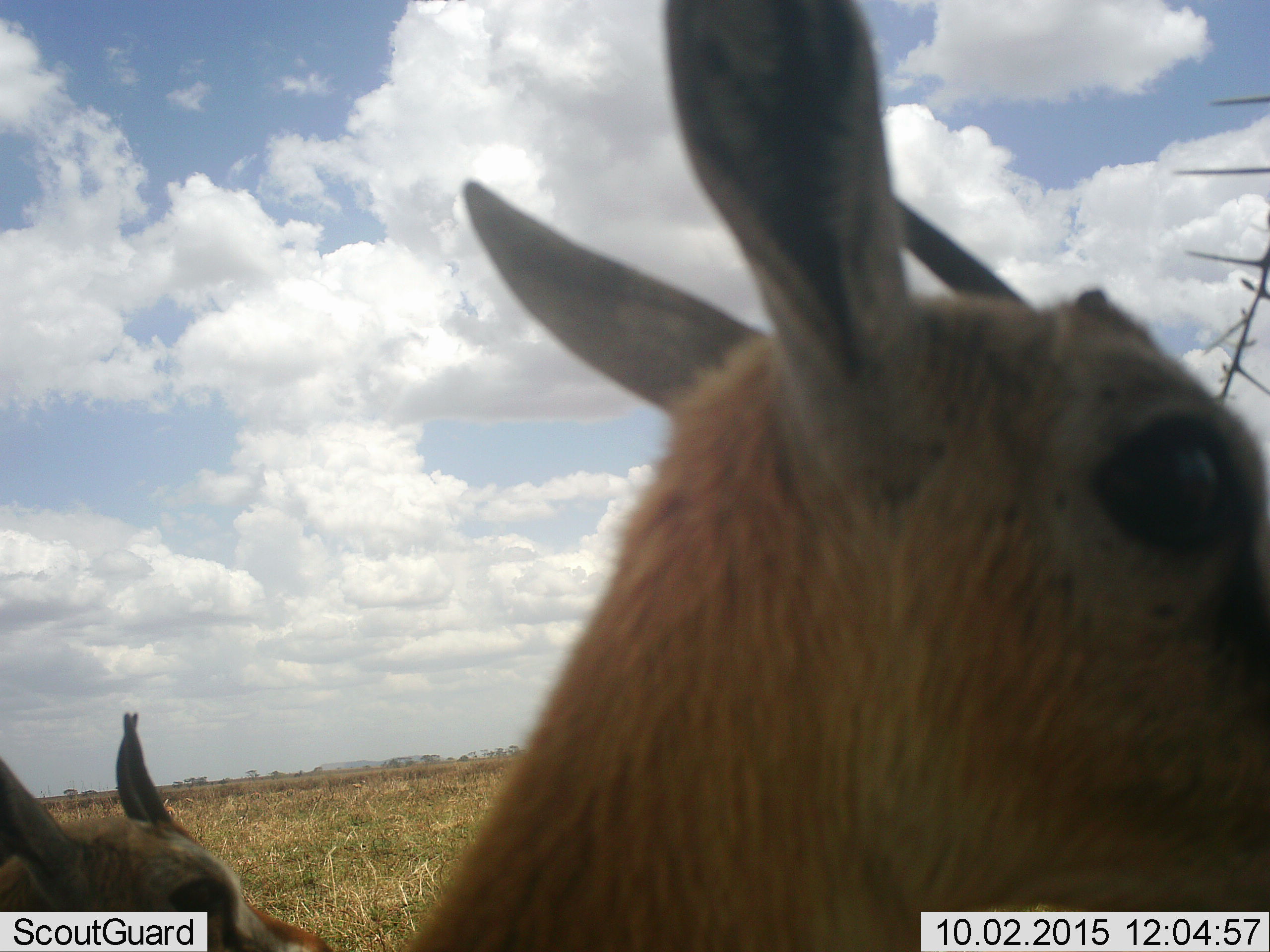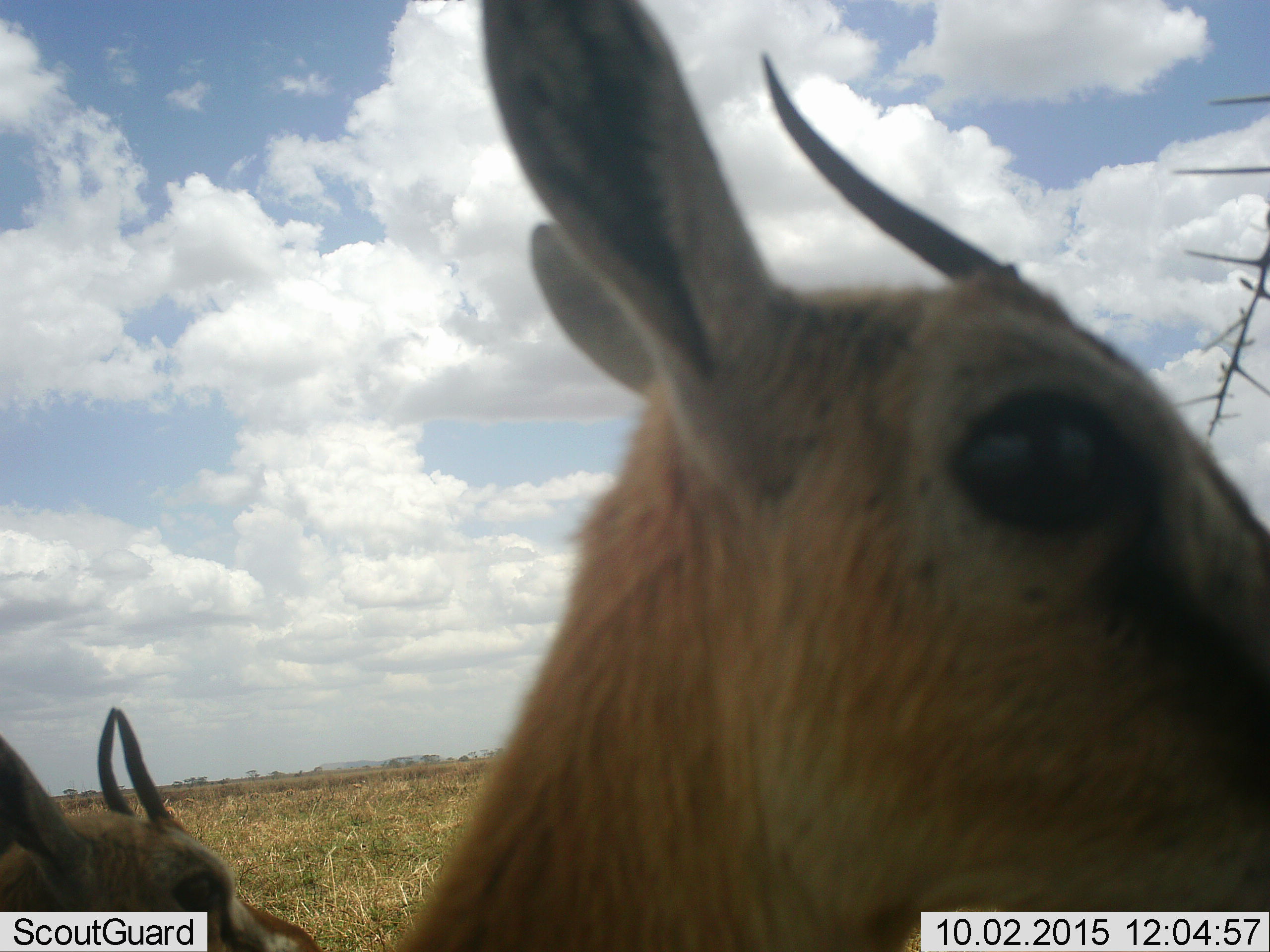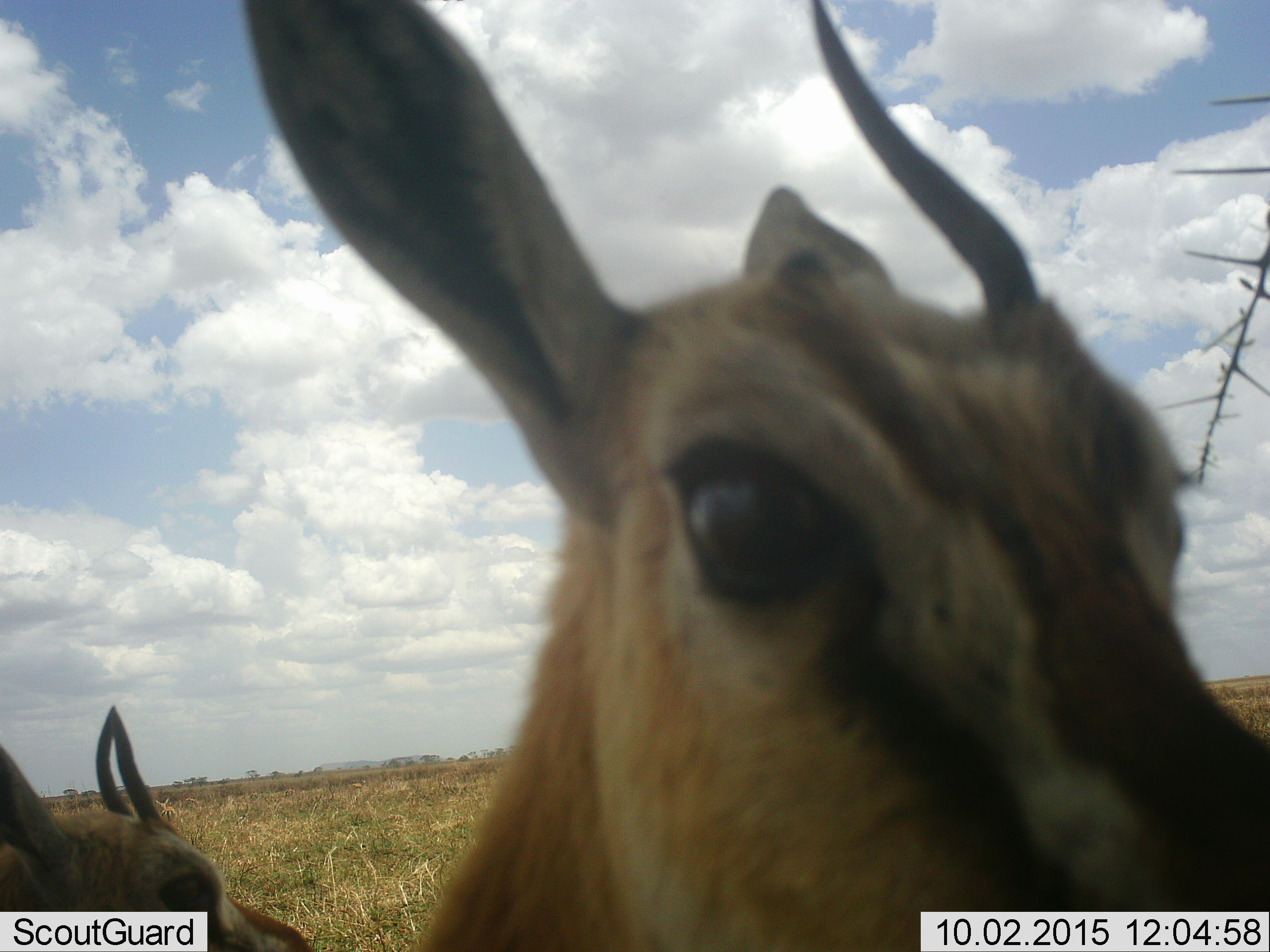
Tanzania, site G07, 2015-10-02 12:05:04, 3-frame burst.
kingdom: Animalia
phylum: Chordata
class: Mammalia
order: Artiodactyla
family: Bovidae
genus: Eudorcas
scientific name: Eudorcas thomsonii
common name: thomson's gazelle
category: gazellethomsons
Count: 2.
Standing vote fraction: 90%.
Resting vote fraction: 10%.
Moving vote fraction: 0%.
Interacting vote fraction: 0%.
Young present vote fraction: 20%.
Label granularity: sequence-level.